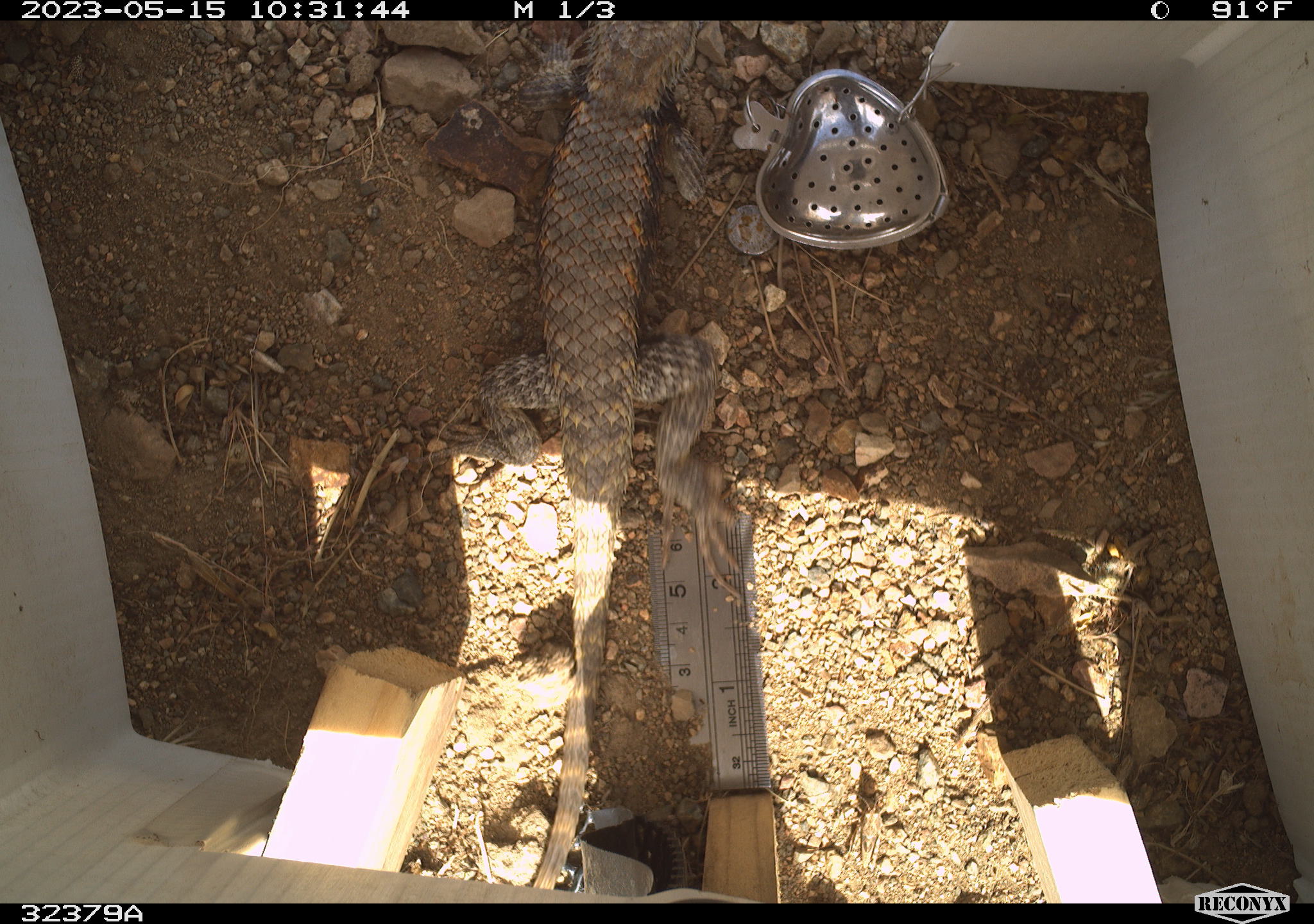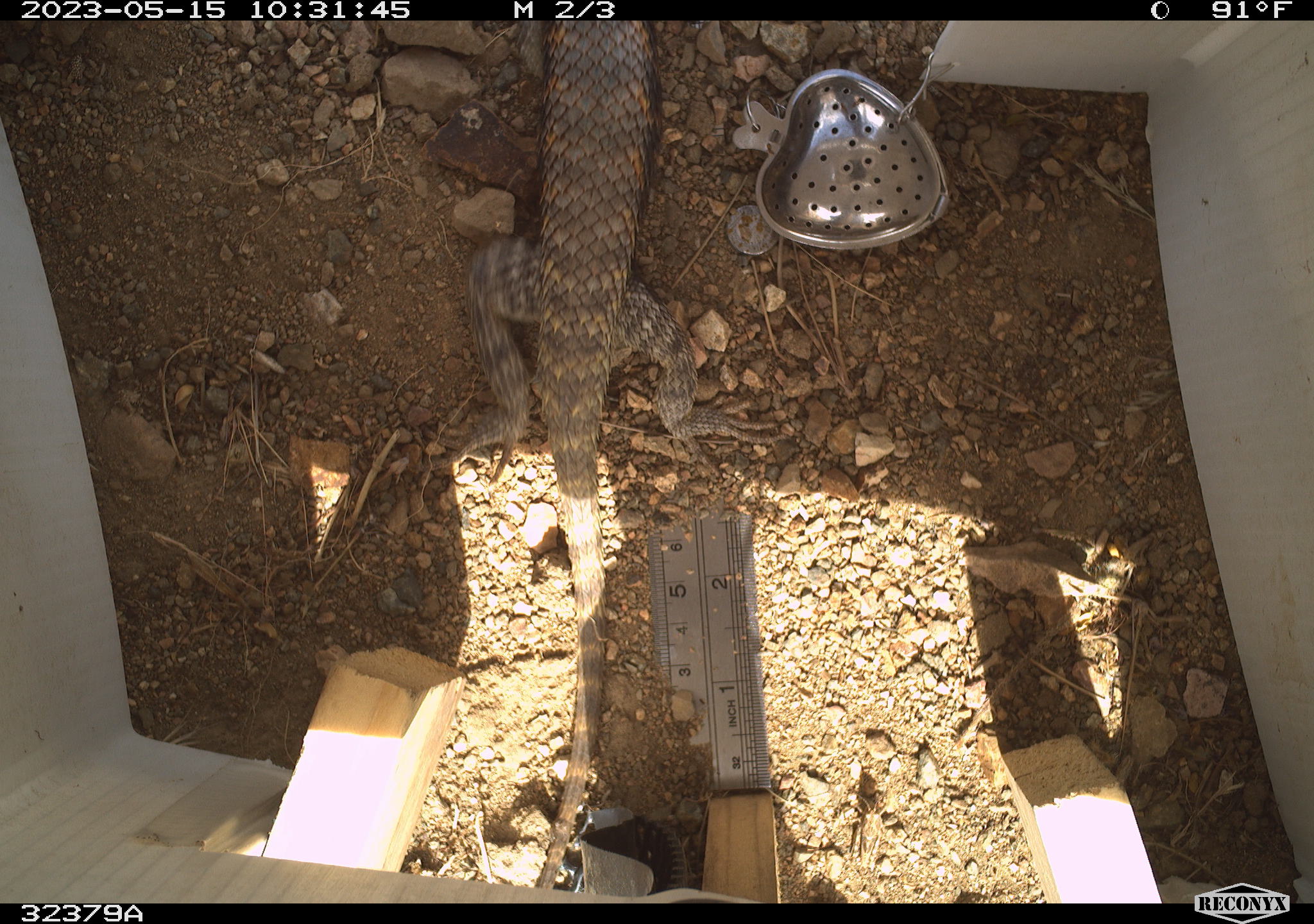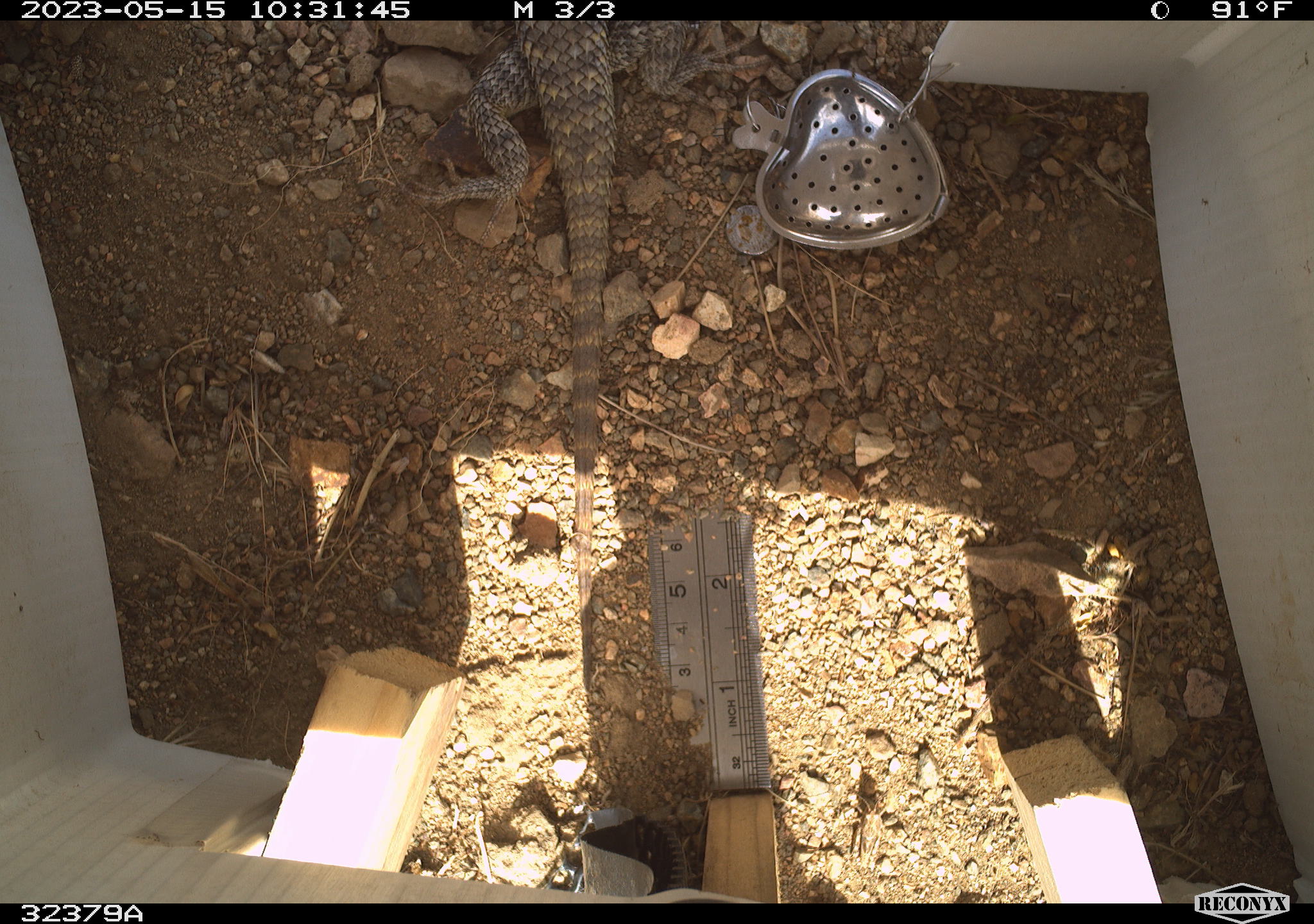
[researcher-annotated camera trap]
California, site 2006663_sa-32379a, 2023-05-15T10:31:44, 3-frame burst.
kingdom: Animalia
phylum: Chordata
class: Reptilia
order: Squamata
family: Phrynosomatidae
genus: Sceloporus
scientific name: Sceloporus uniformis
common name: yellow-backed spiny lizard